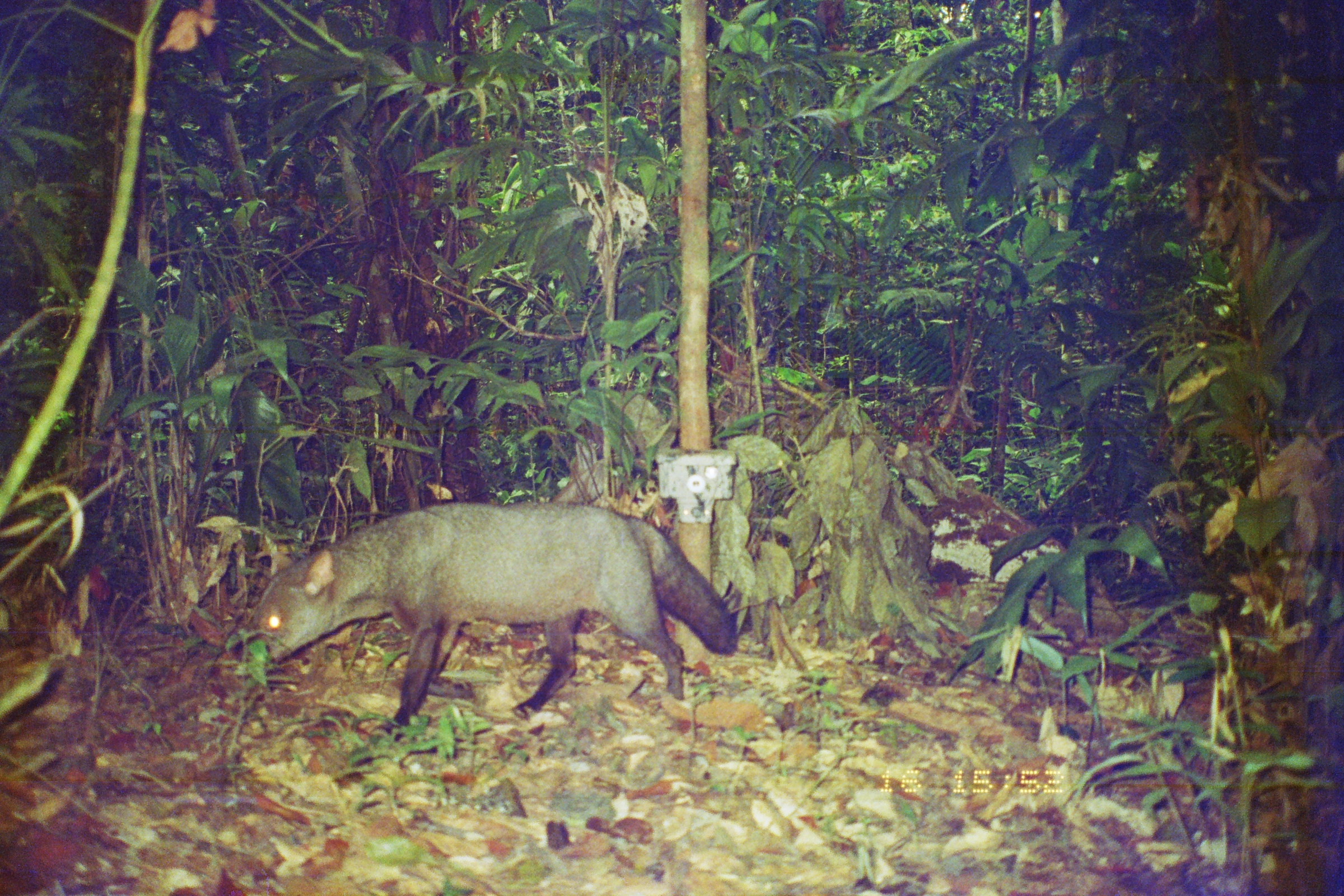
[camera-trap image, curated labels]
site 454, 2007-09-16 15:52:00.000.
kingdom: Animalia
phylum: Chordata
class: Mammalia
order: Carnivora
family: Canidae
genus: Atelocynus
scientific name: Atelocynus microtis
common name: short-eared dog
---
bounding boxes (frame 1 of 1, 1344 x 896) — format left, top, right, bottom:
atelocynus microtis: 225, 499, 736, 742